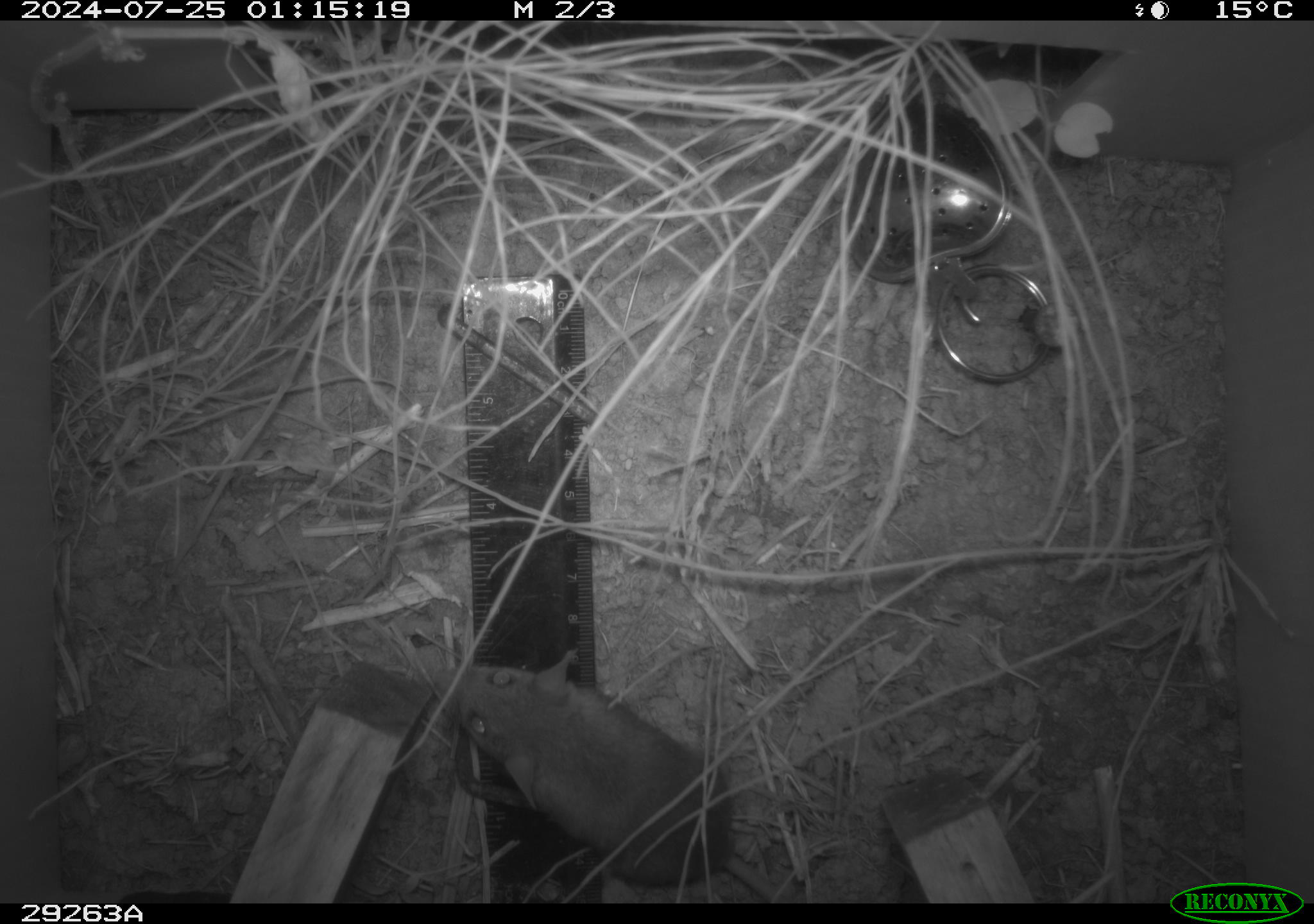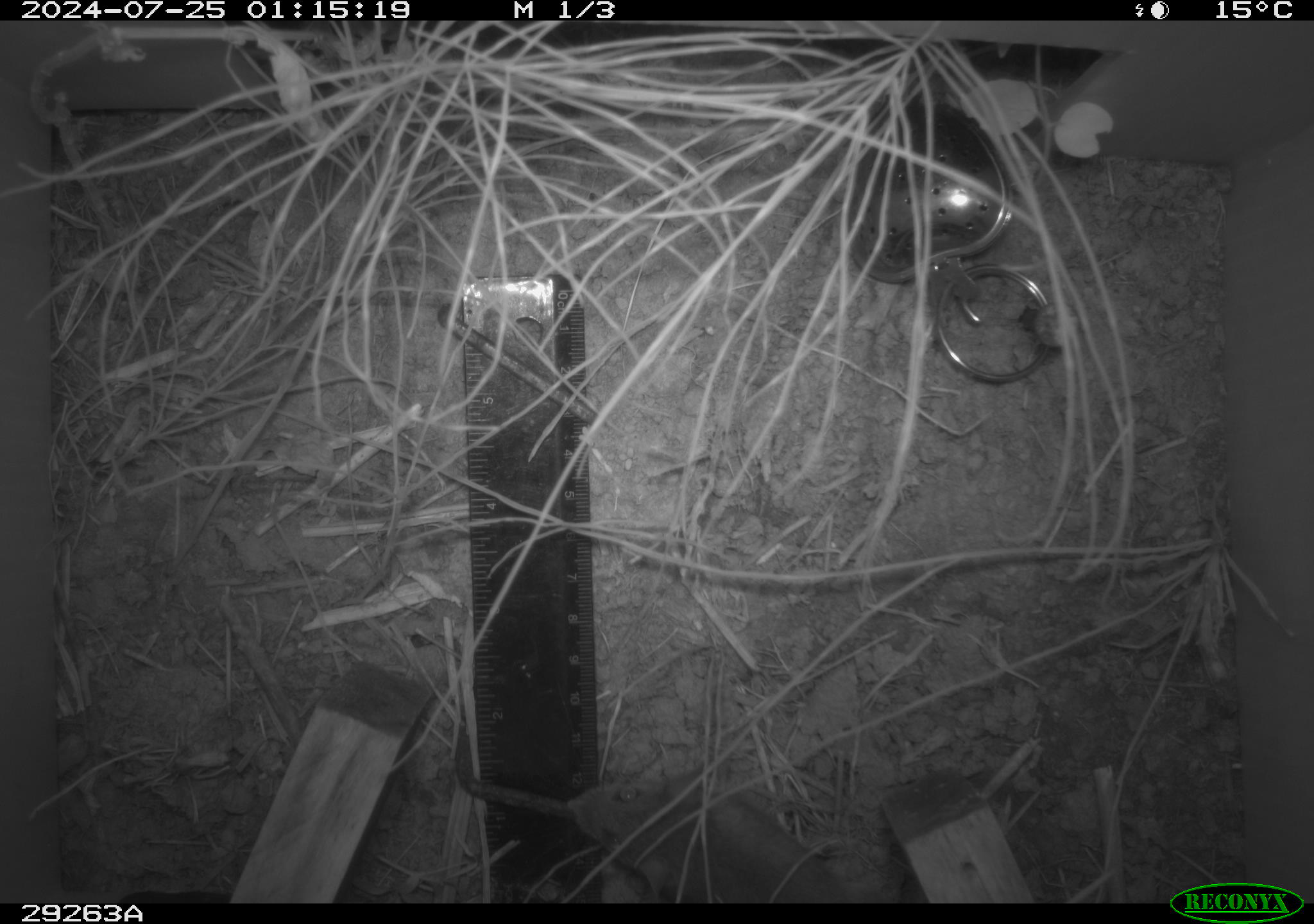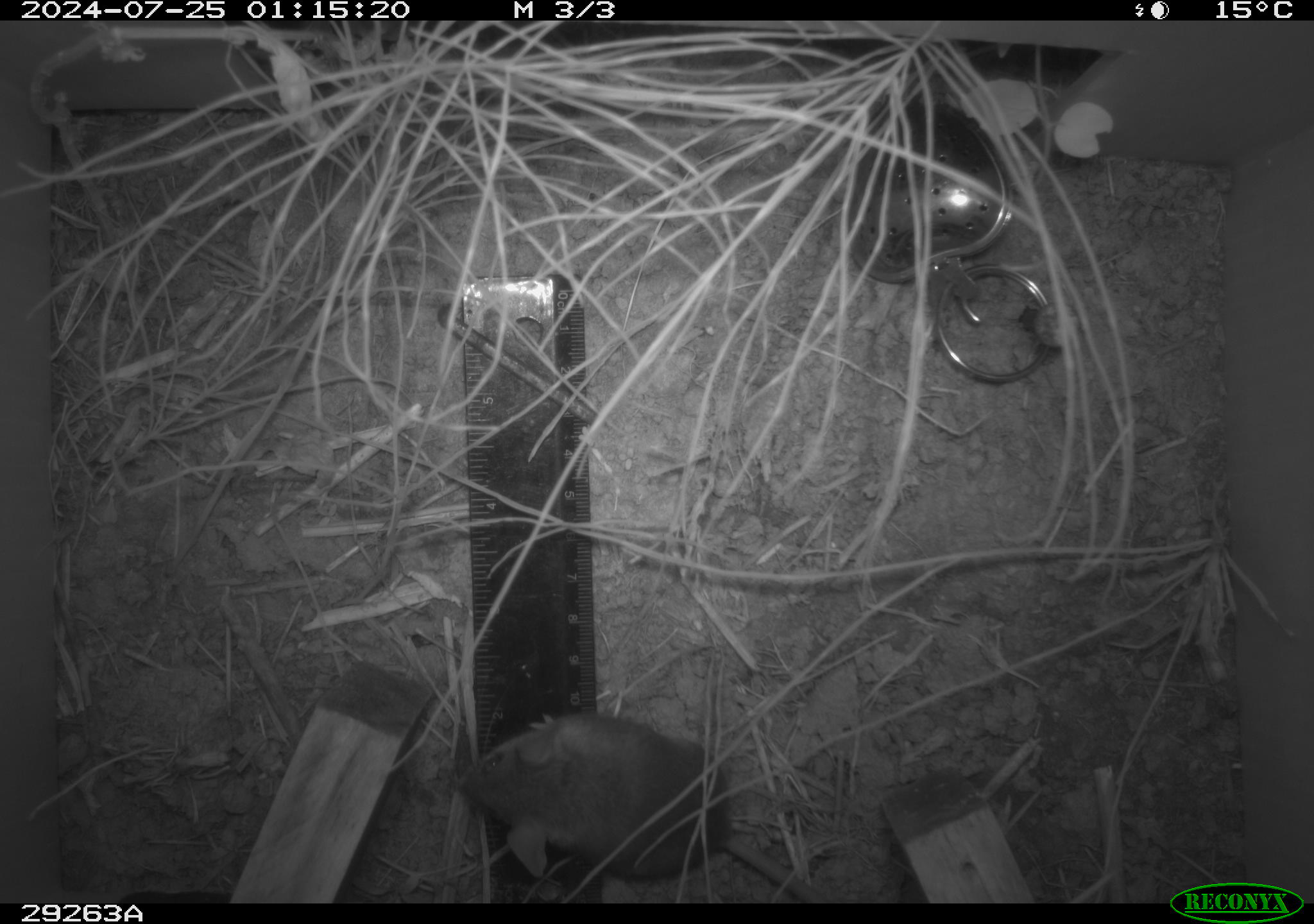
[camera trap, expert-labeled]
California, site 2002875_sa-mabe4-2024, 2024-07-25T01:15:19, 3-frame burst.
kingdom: Animalia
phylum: Chordata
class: Mammalia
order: Rodentia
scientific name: Rodentia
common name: rodent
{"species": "rodent (Rodentia)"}